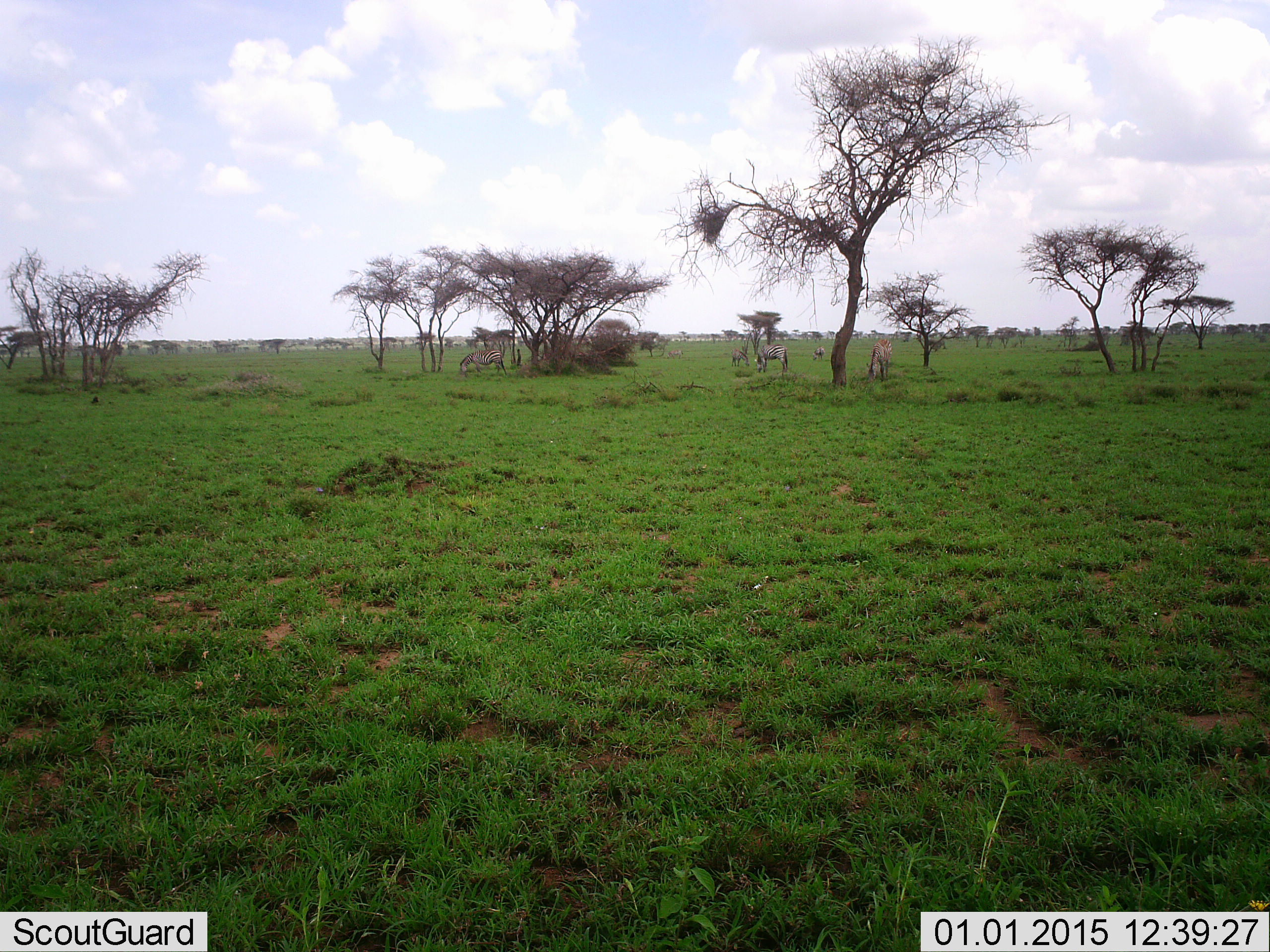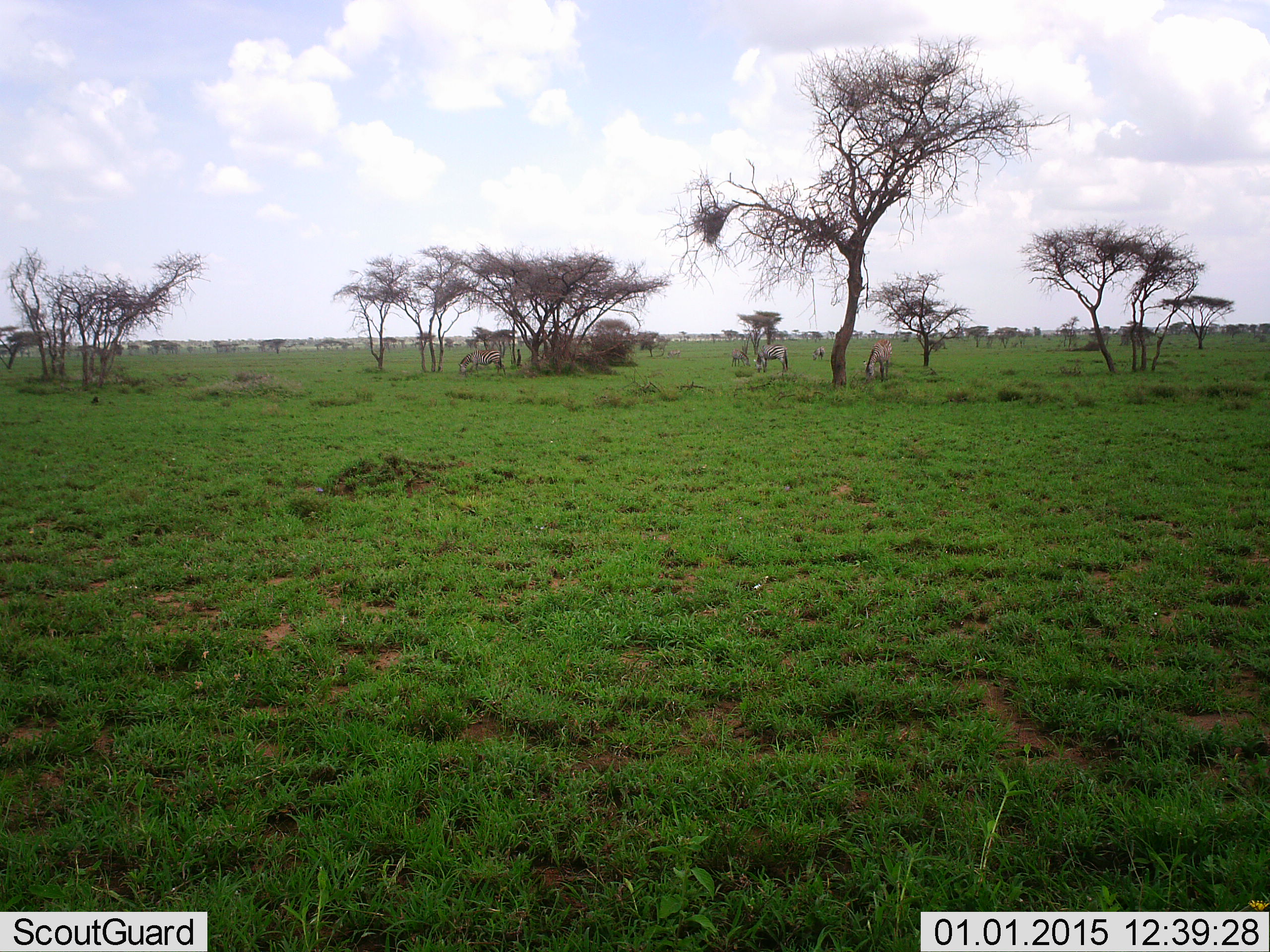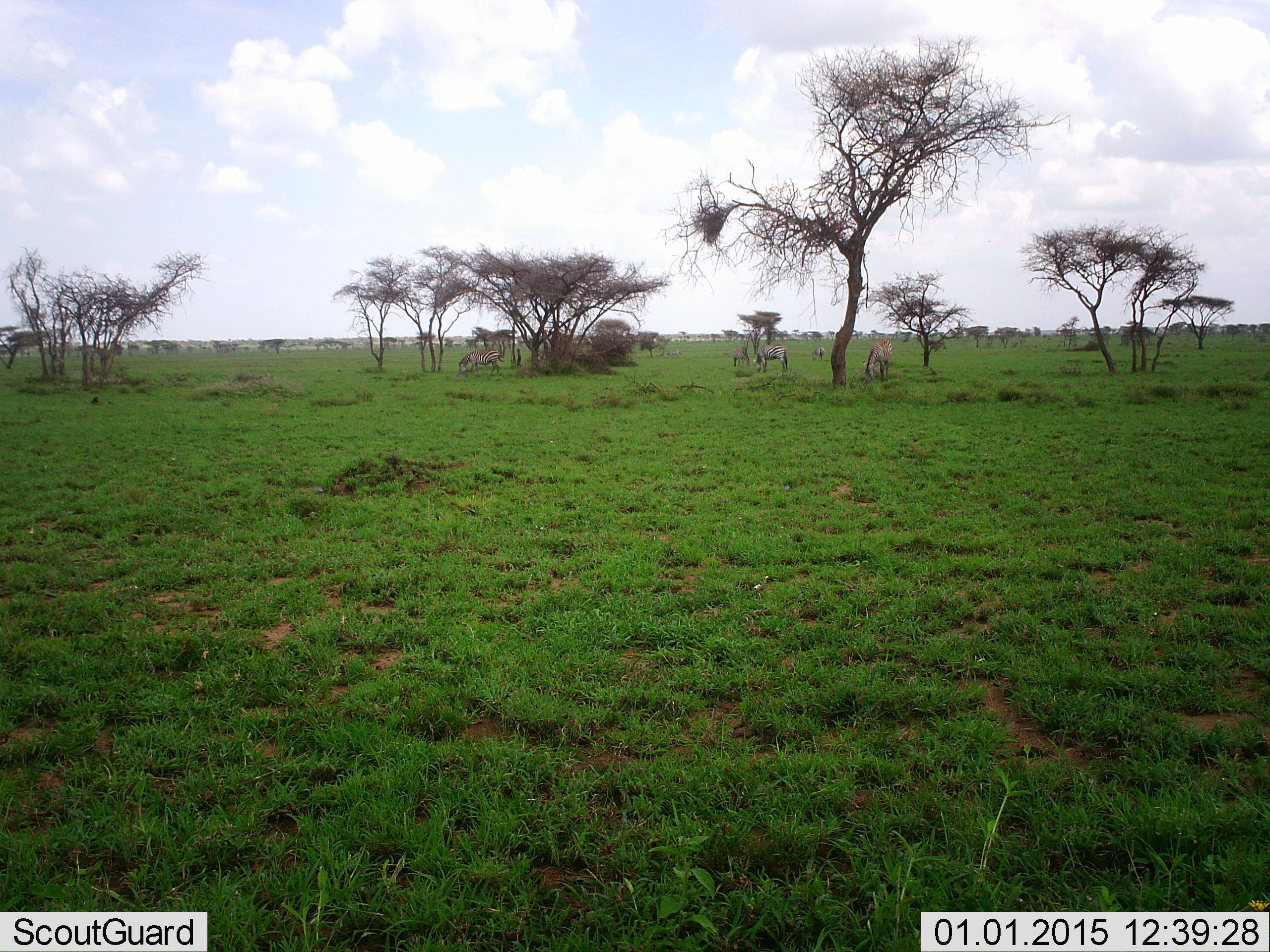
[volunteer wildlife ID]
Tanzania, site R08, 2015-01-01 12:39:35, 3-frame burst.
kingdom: Animalia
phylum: Chordata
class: Mammalia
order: Perissodactyla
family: Equidae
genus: Equus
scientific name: Equus quagga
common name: plains zebra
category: zebra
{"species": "zebra (plains zebra) (Equus quagga)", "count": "6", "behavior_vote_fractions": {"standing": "40%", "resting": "10%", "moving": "10%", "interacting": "0%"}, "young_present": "10%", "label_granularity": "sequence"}